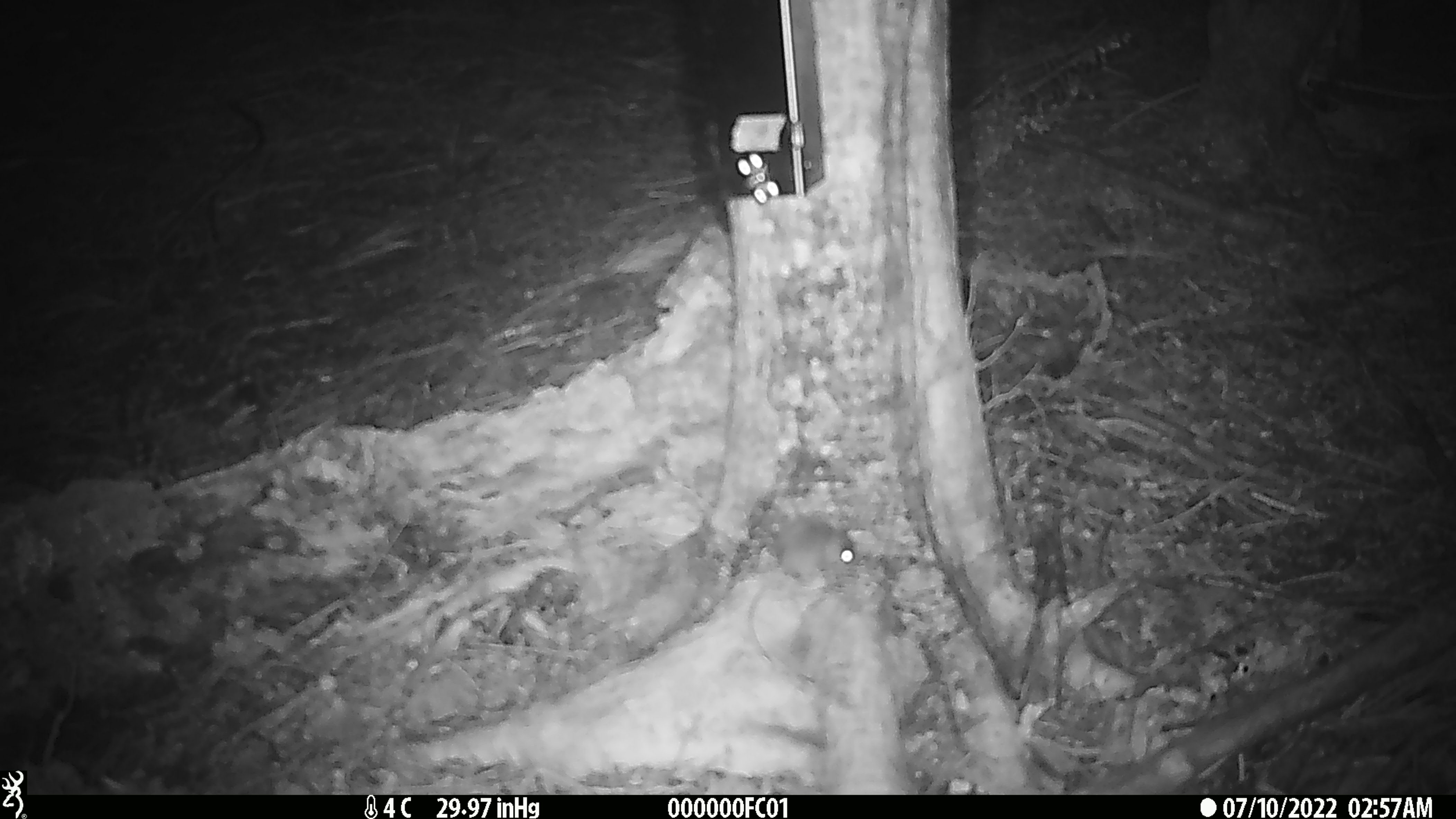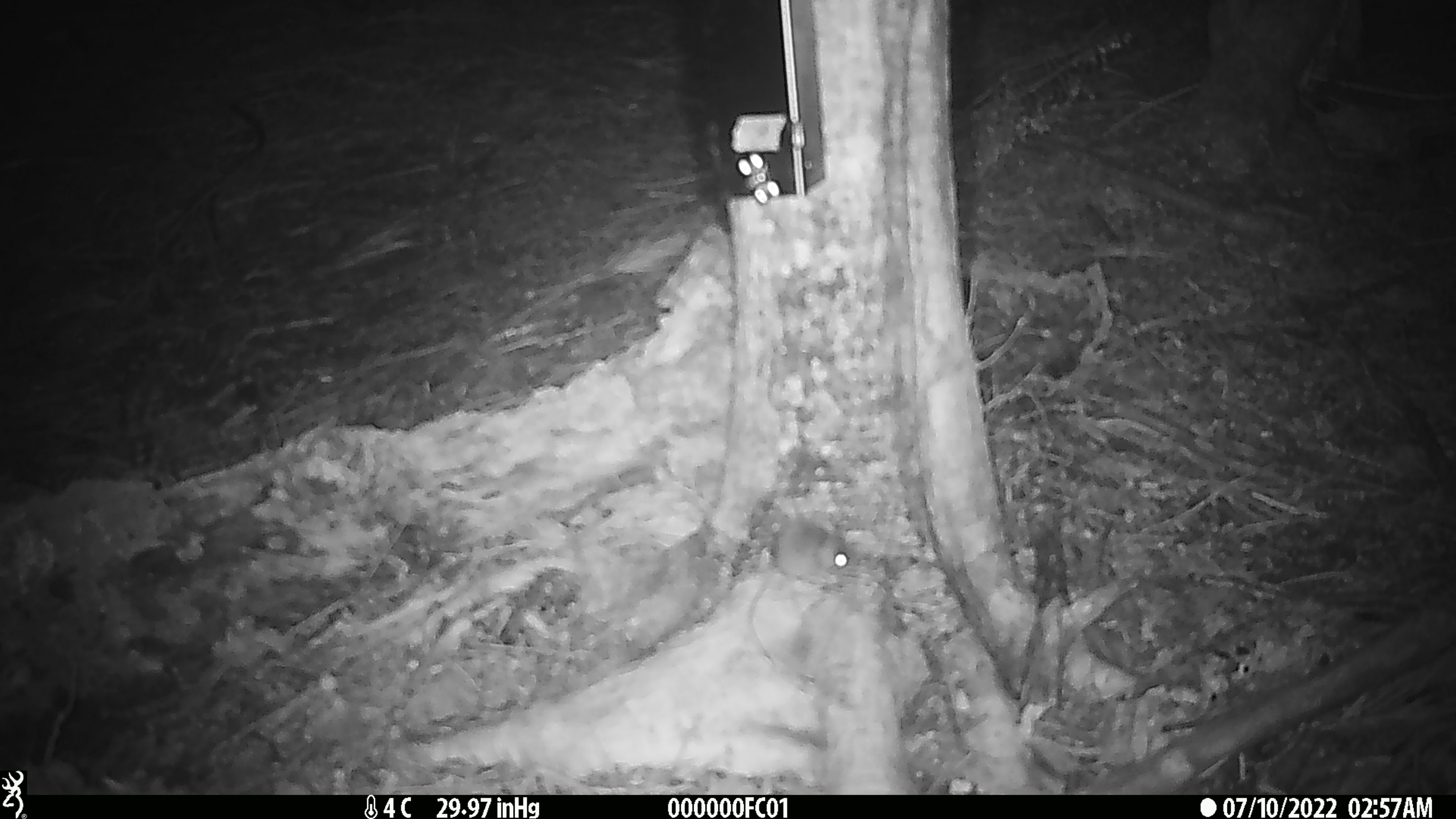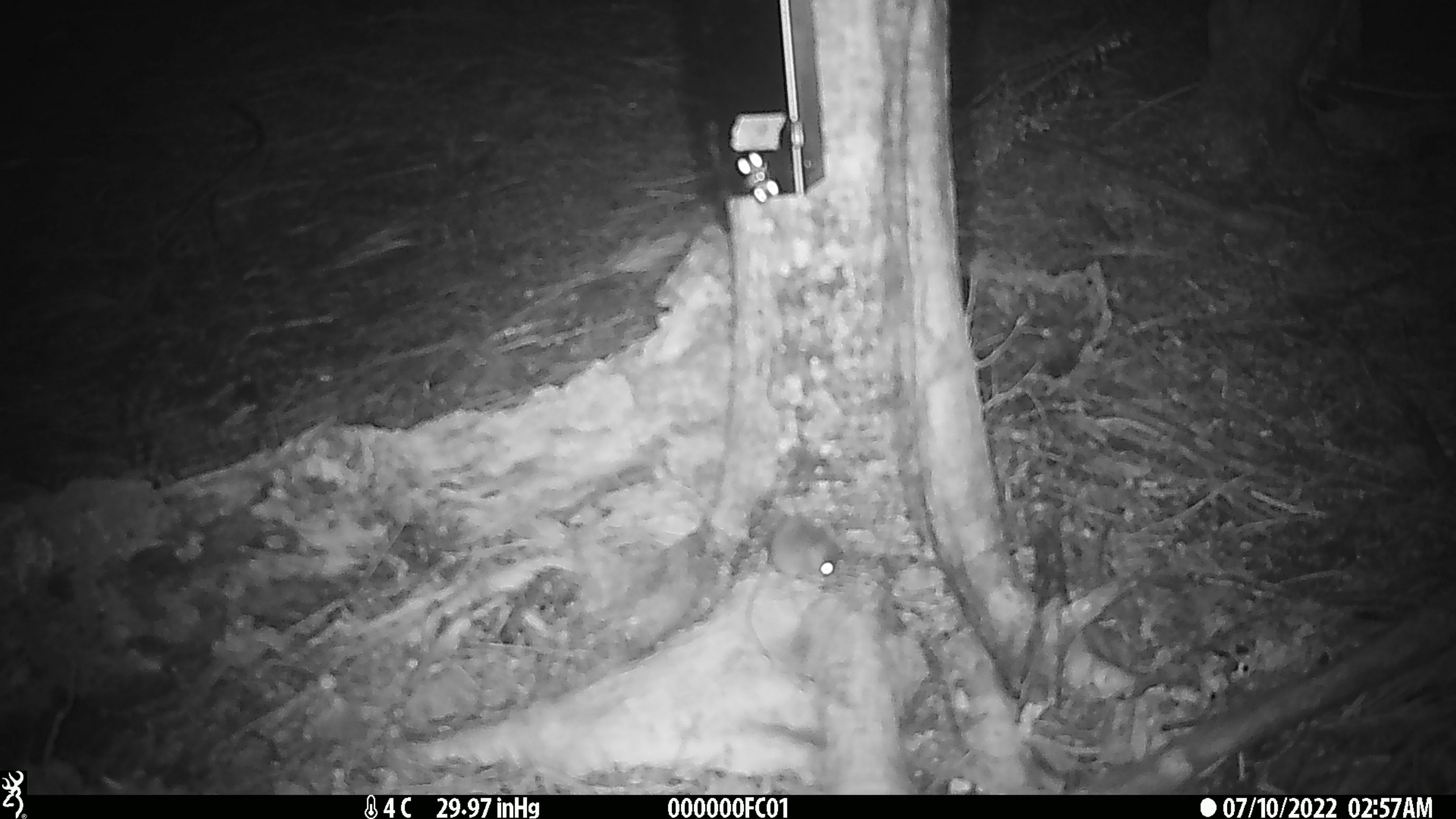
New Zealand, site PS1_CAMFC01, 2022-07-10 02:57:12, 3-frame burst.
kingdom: Animalia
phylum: Chordata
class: Mammalia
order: Rodentia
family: Muridae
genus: Mus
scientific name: Mus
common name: mouse